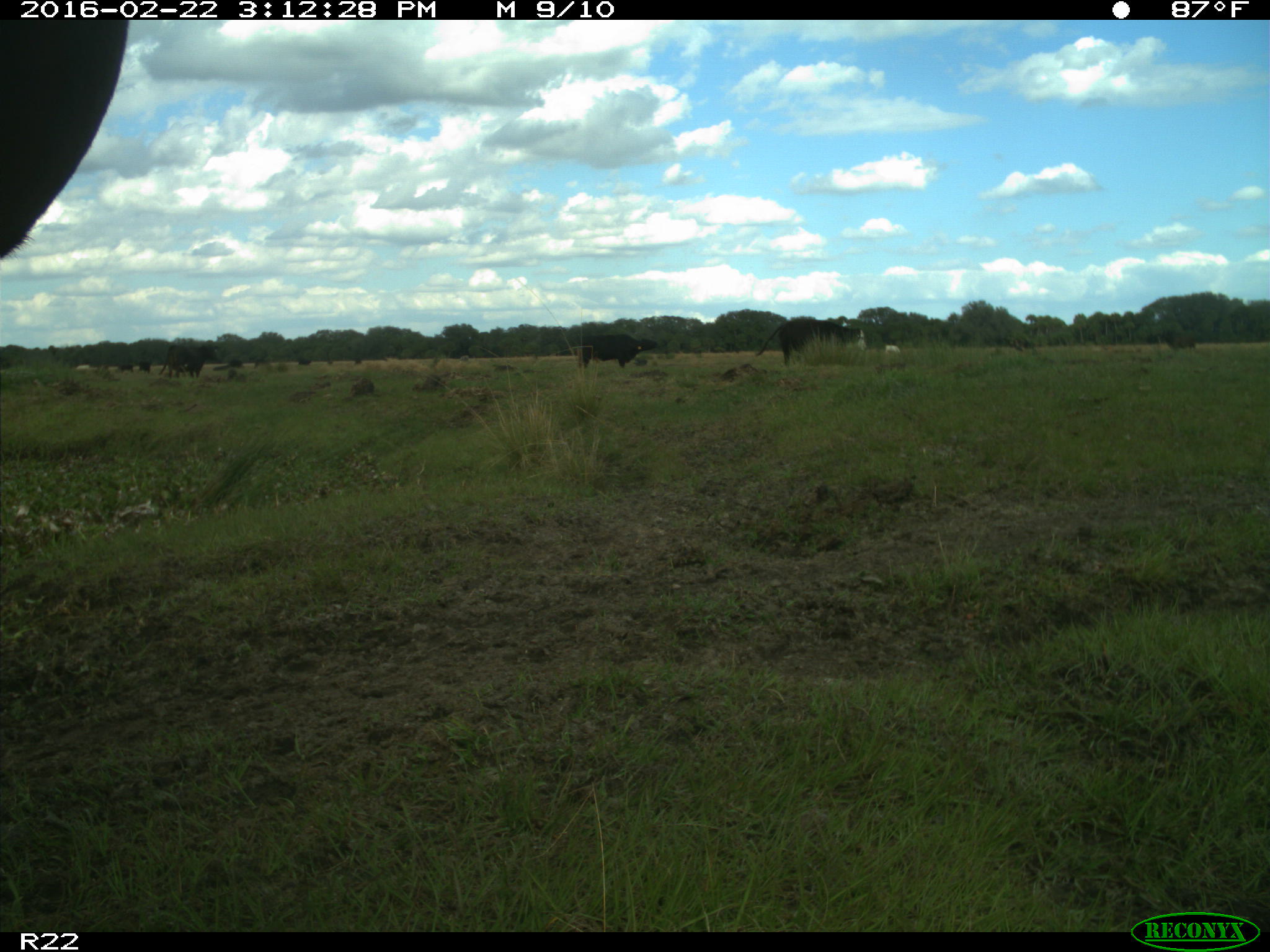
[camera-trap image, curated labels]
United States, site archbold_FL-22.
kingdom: Animalia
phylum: Chordata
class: Mammalia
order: Artiodactyla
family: Bovidae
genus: Bos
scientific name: Bos taurus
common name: domestic cow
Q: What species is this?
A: Bos taurus (domestic cow).